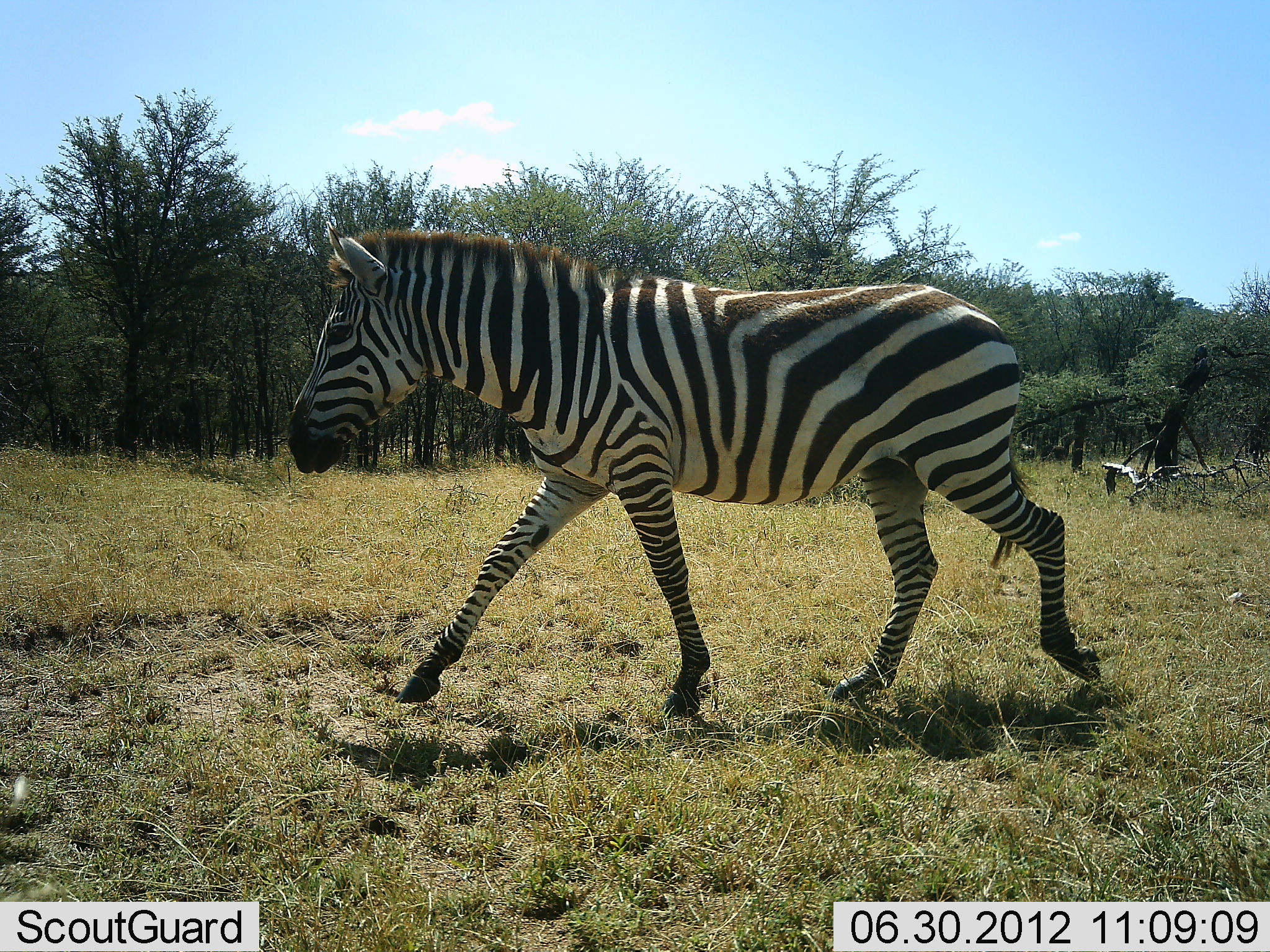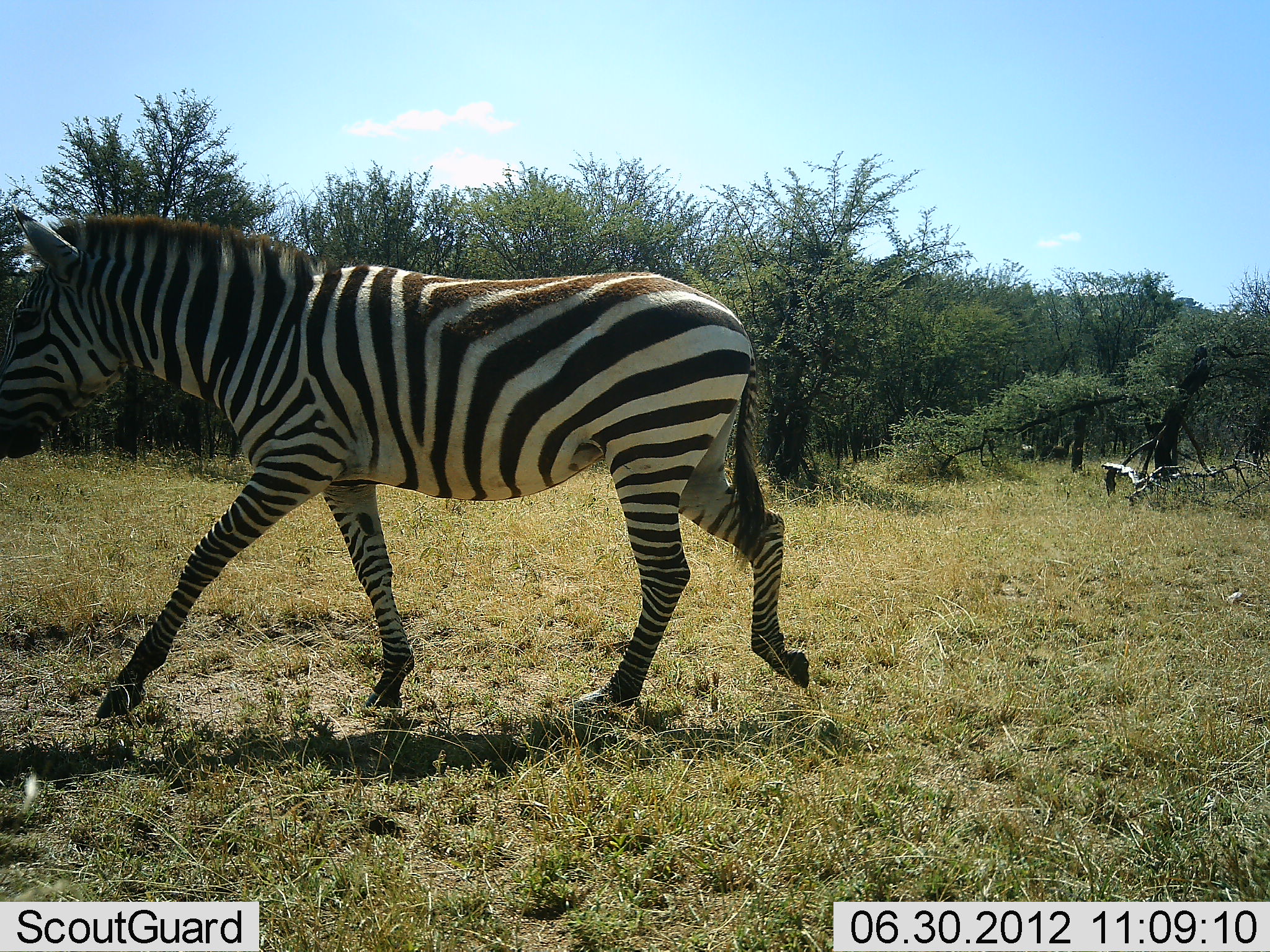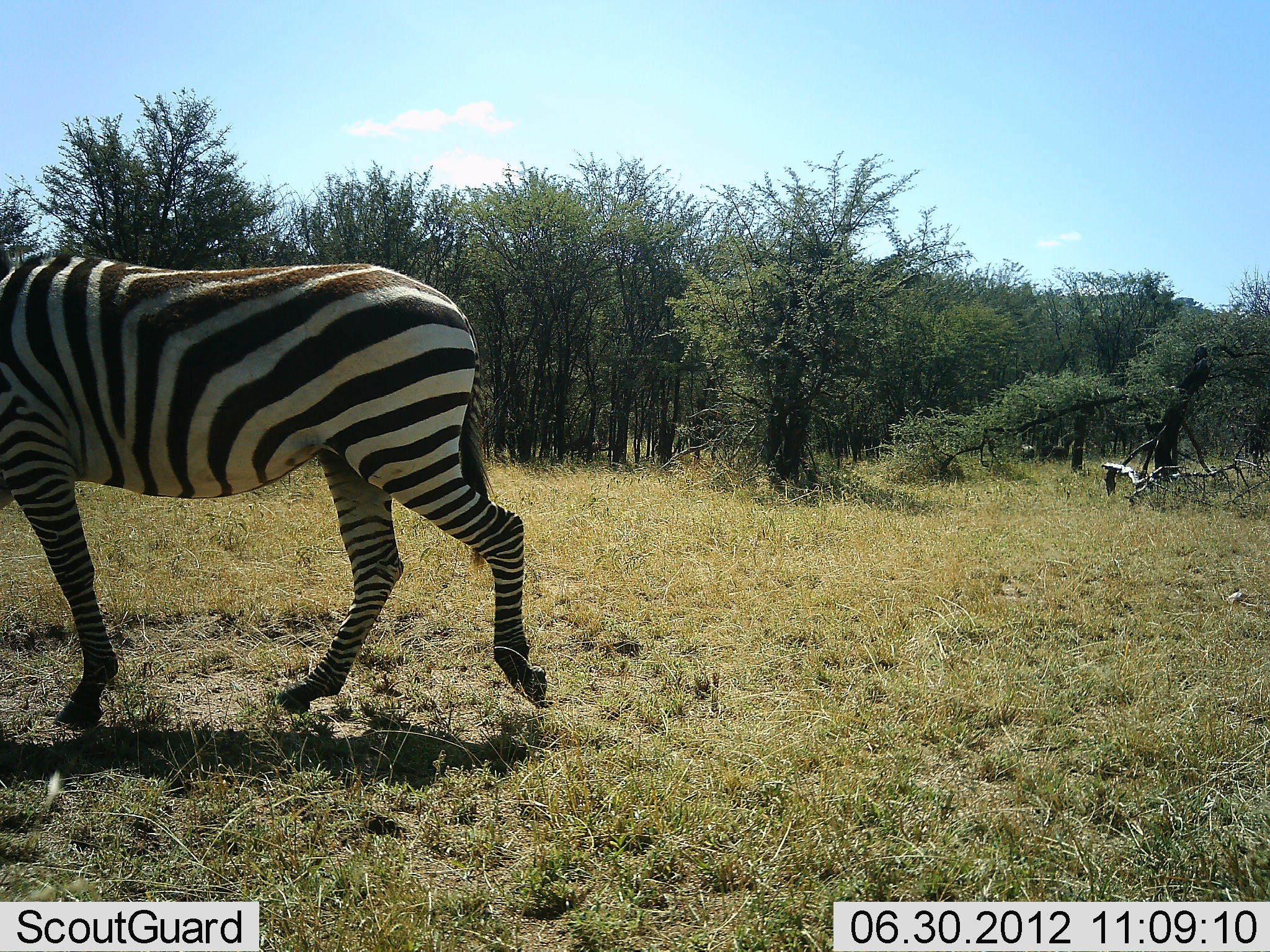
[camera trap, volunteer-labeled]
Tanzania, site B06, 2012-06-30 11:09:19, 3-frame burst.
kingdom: Animalia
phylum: Chordata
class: Mammalia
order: Perissodactyla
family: Equidae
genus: Equus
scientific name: Equus quagga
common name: plains zebra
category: zebra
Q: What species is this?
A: Zebra (plains zebra) (Equus quagga).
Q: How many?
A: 1.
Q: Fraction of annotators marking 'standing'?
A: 0%.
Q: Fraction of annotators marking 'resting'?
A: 0%.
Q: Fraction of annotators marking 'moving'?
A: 100%.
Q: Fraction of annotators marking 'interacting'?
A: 0%.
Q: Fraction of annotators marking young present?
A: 0%.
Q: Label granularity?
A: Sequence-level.